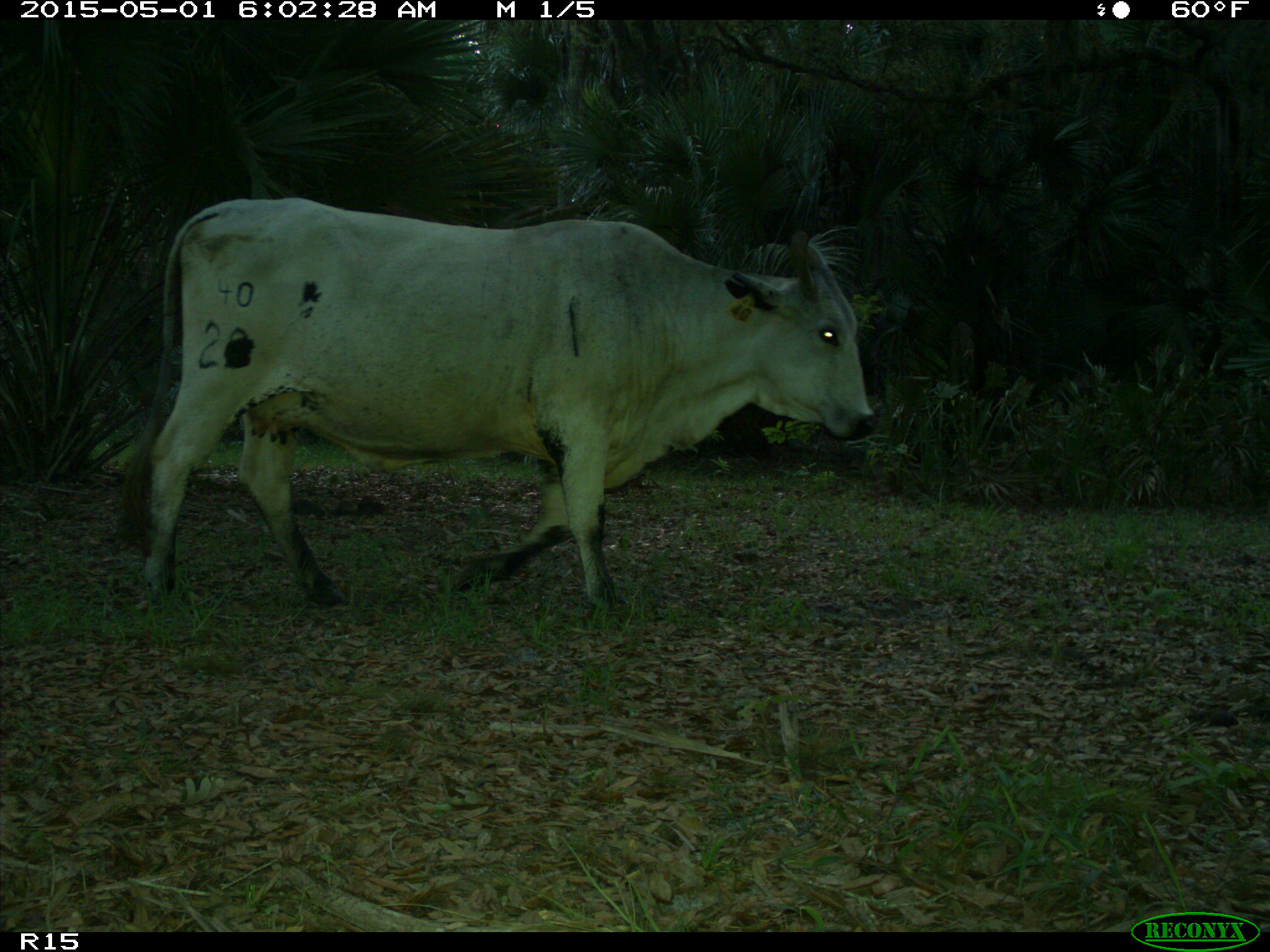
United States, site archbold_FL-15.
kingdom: Animalia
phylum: Chordata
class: Mammalia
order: Artiodactyla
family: Bovidae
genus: Bos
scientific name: Bos taurus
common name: domestic cow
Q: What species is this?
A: Bos taurus (domestic cow).